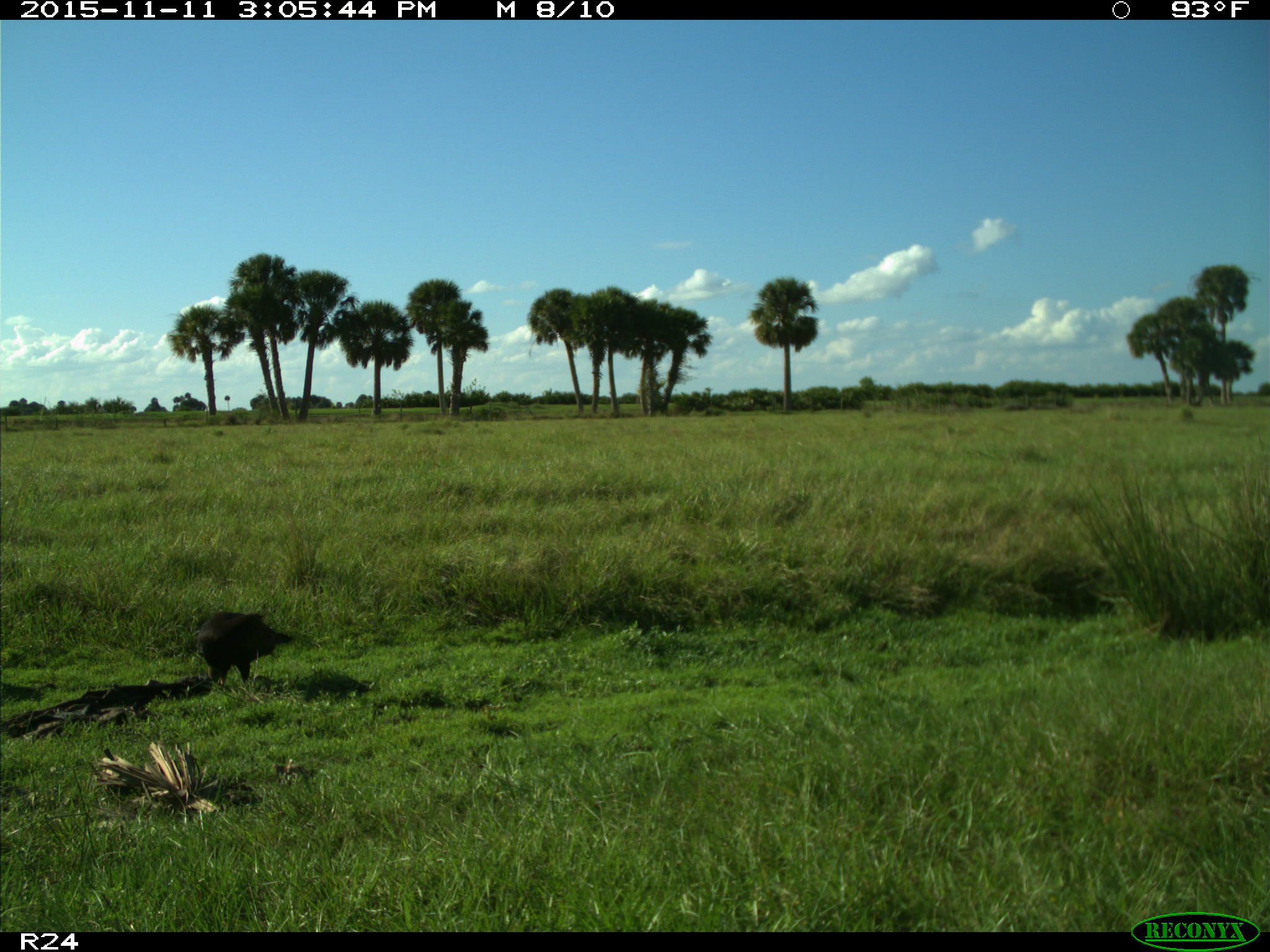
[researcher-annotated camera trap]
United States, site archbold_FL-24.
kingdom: Animalia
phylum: Chordata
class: Aves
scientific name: Aves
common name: birds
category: unidentified bird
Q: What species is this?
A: Unidentified bird (birds) (Aves).